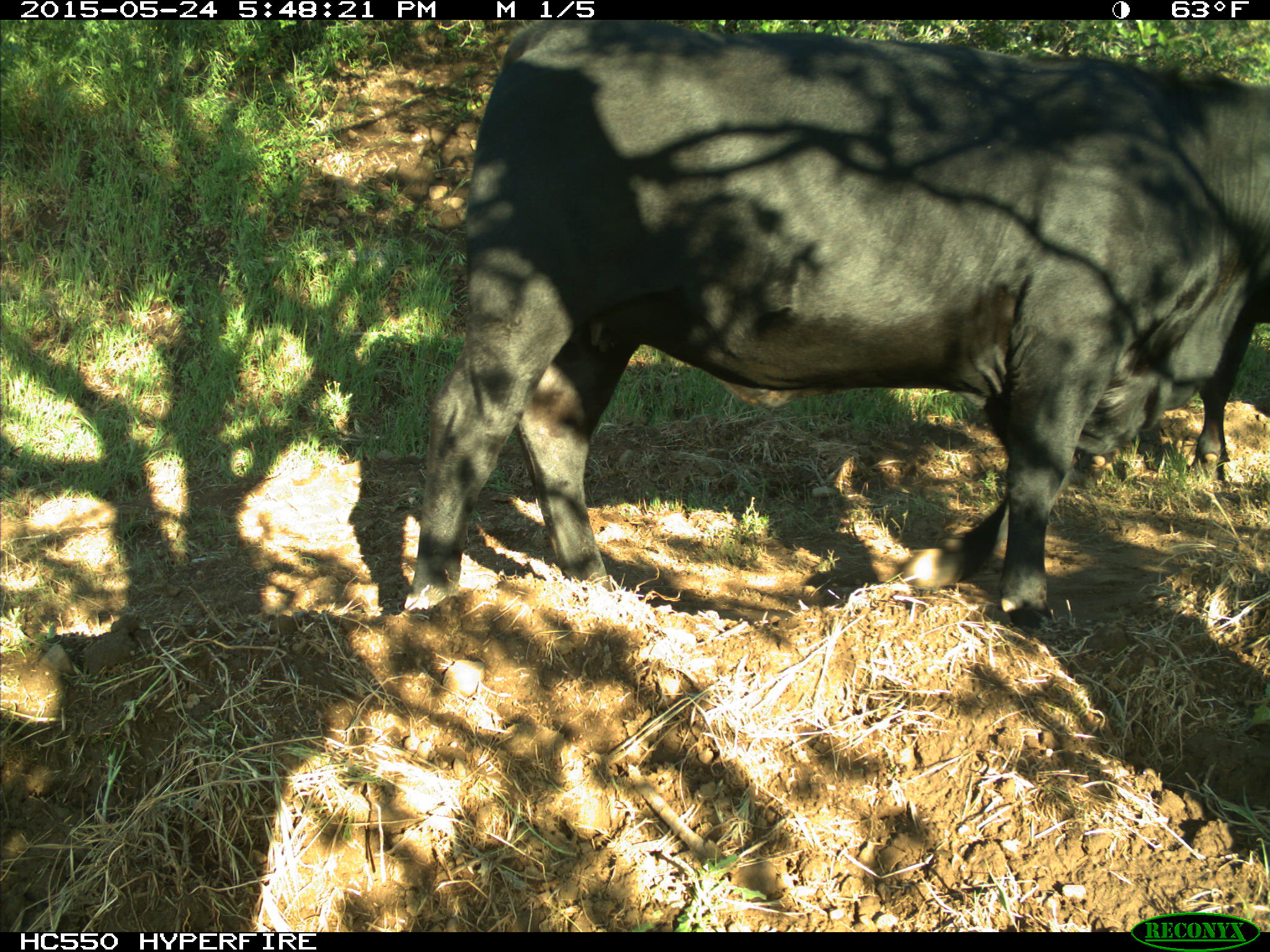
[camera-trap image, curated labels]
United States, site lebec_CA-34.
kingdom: Animalia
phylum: Chordata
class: Mammalia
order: Artiodactyla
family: Bovidae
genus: Bos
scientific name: Bos taurus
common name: domestic cow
Bos taurus (domestic cow).